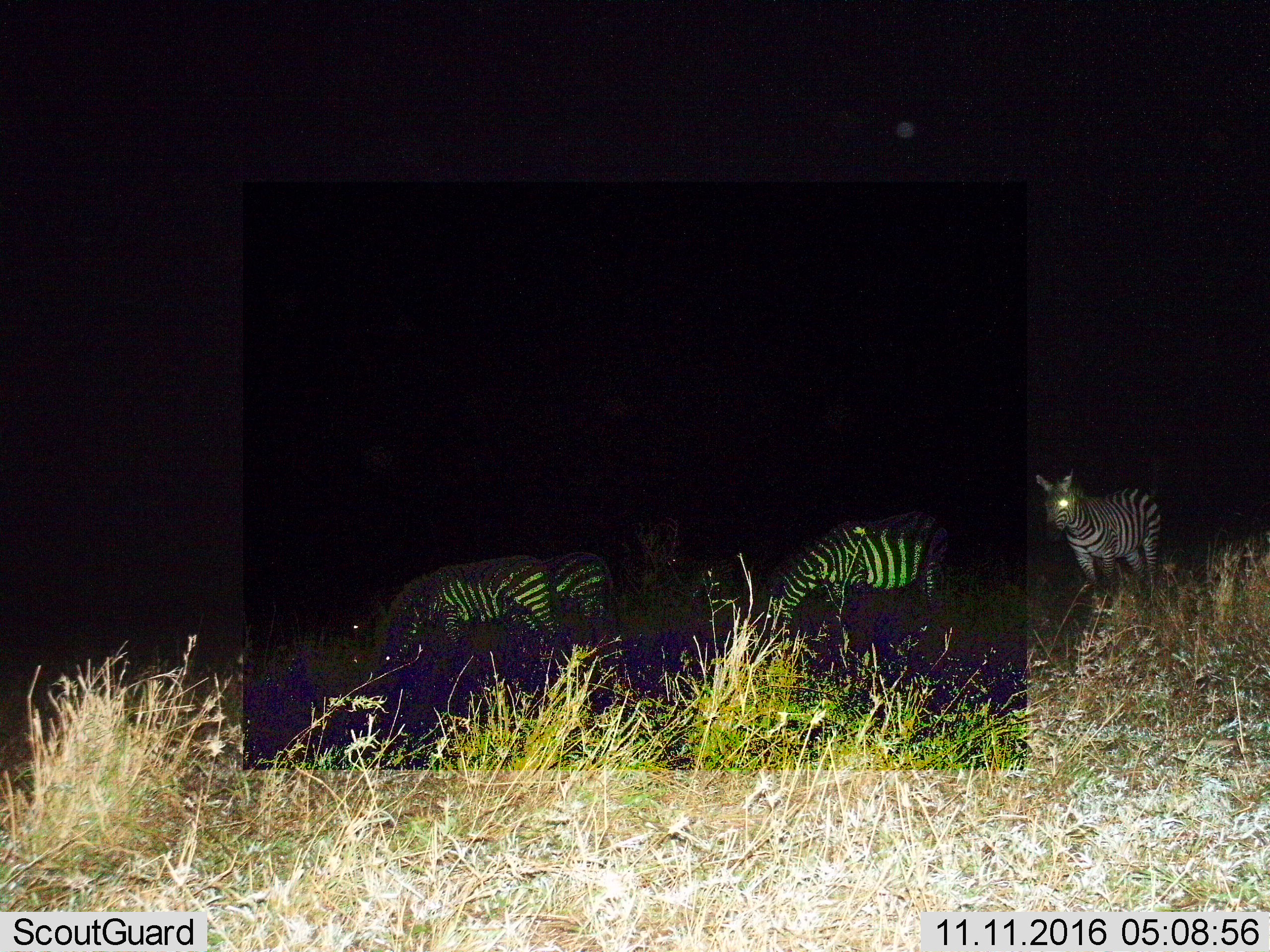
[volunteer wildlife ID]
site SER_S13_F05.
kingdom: Animalia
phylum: Chordata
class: Mammalia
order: Perissodactyla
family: Equidae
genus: Equus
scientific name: Equus quagga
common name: plains zebra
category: zebraplains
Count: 4.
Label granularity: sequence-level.